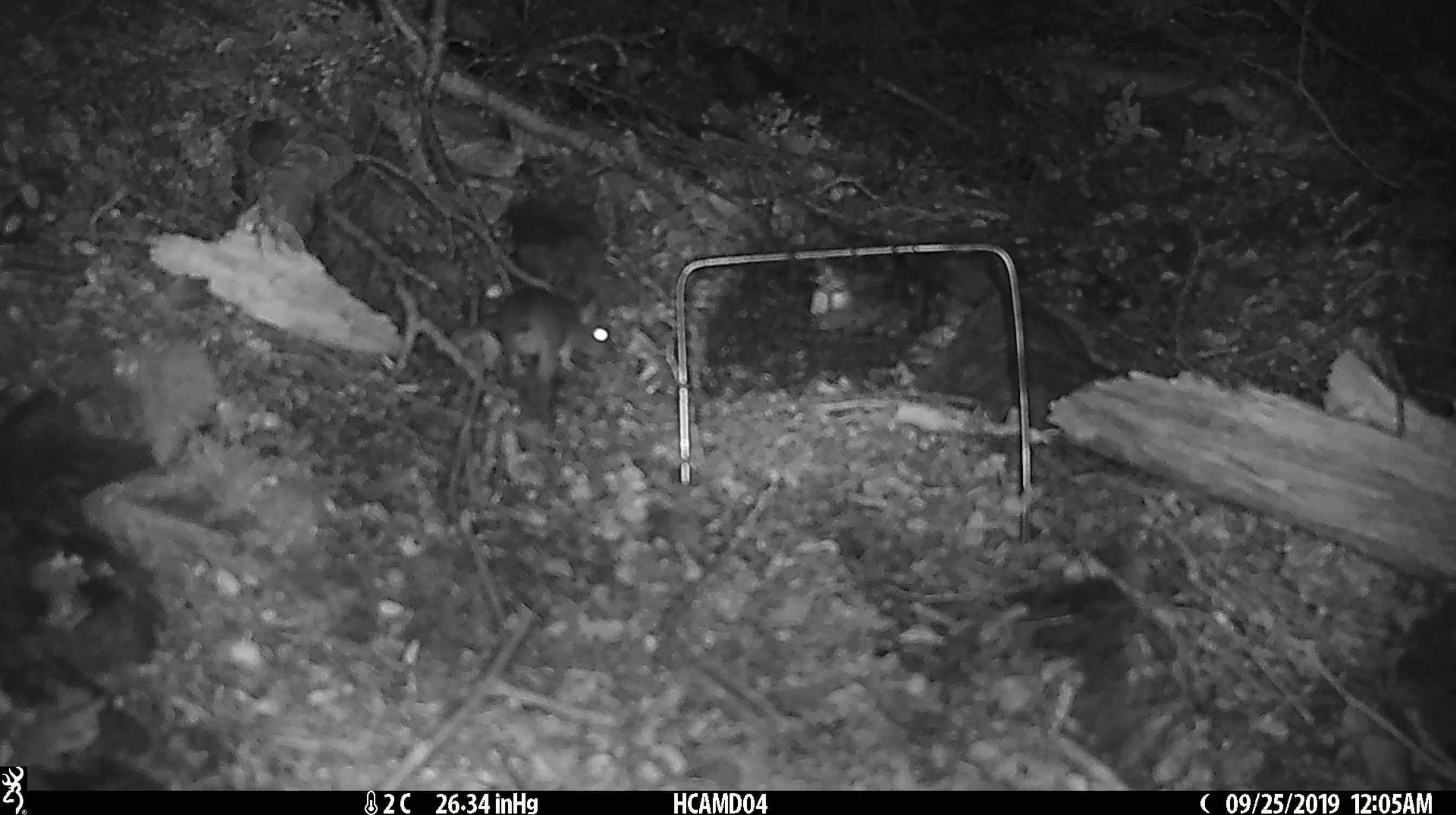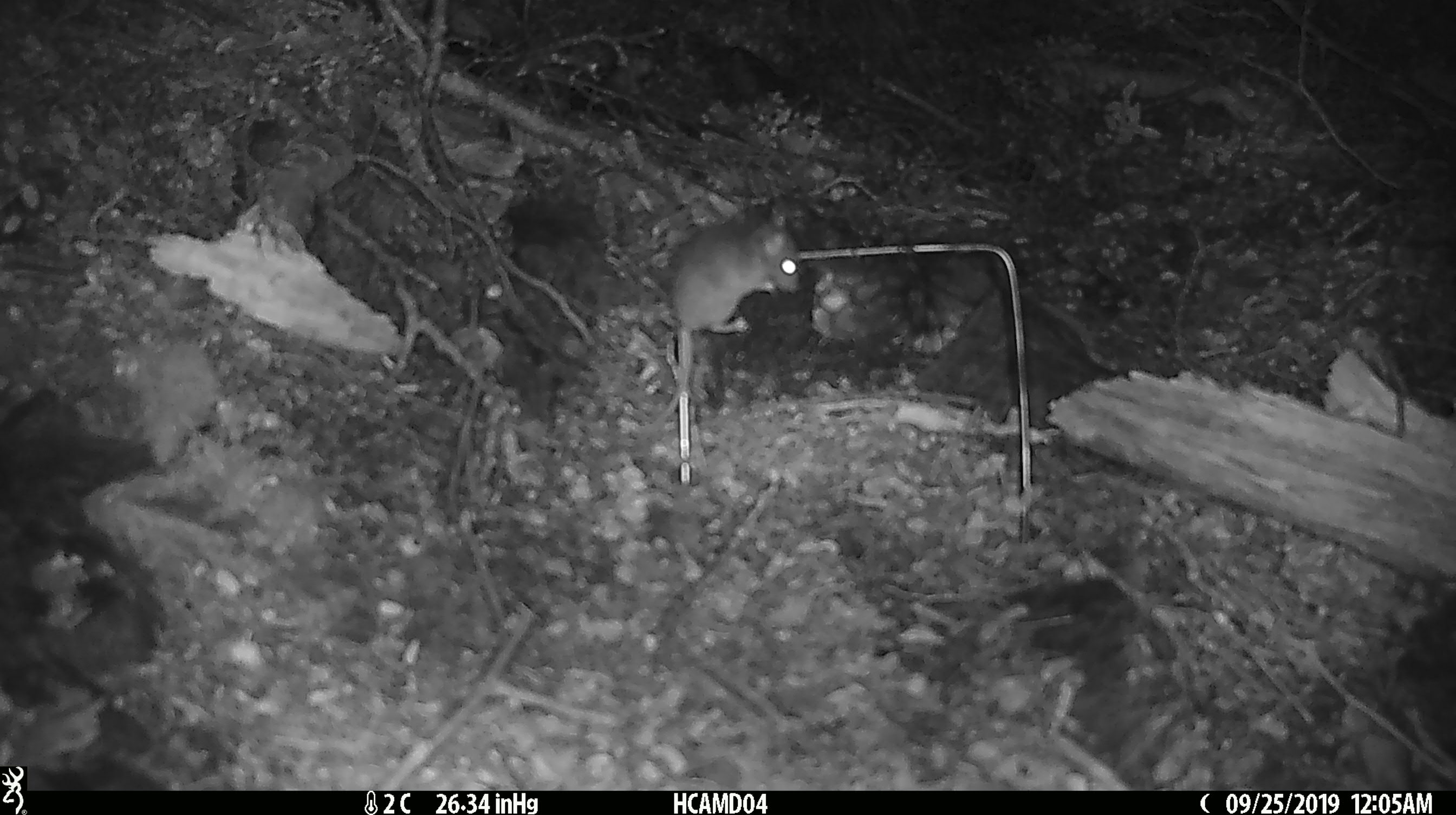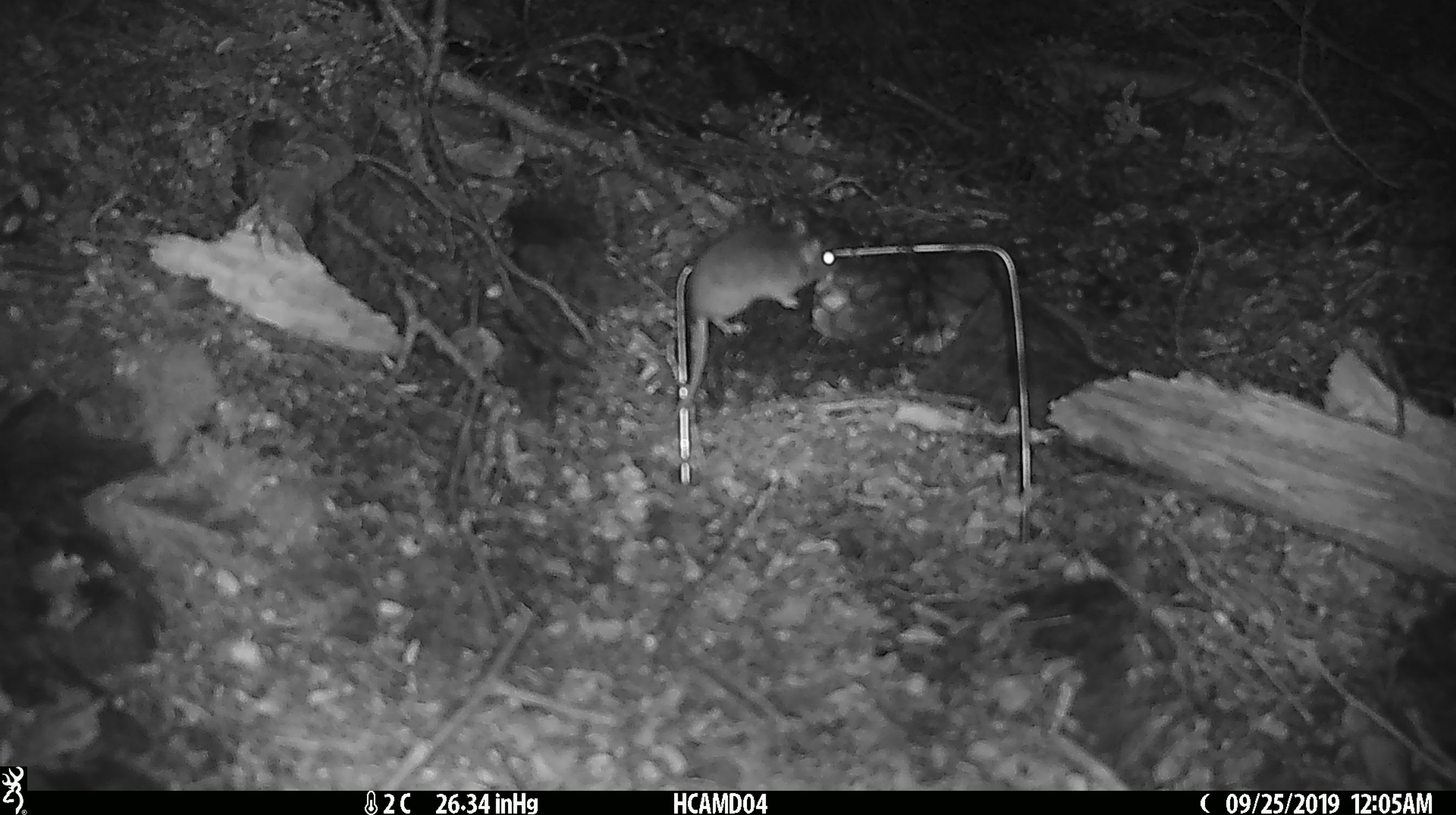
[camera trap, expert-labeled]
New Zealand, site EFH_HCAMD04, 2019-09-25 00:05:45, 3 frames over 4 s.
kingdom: Animalia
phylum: Chordata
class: Mammalia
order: Rodentia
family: Muridae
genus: Mus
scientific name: Mus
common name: mouse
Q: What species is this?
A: Mouse (Mus).